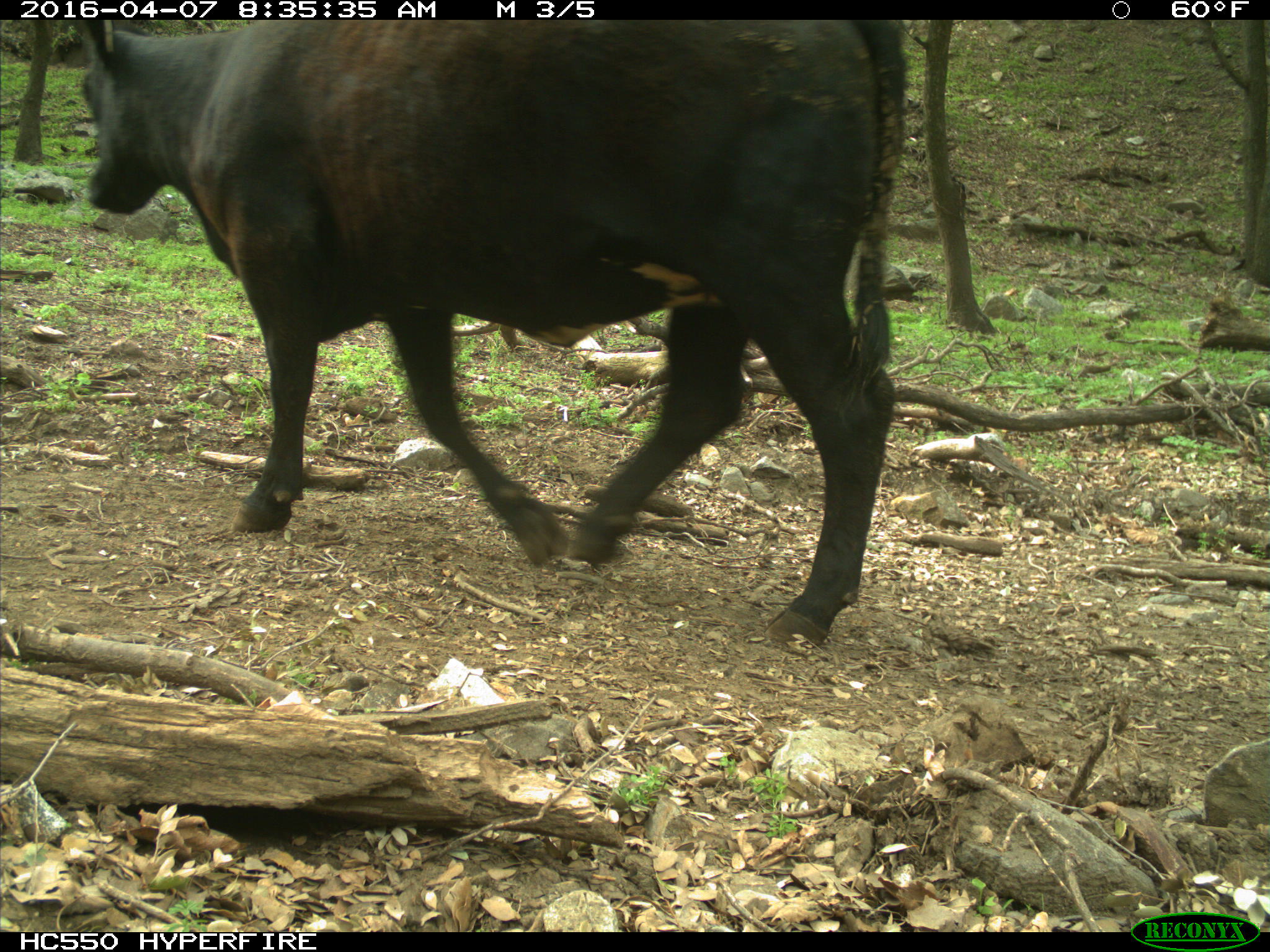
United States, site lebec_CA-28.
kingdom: Animalia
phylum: Chordata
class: Mammalia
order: Artiodactyla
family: Bovidae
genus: Bos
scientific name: Bos taurus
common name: domestic cow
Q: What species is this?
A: Bos taurus (domestic cow).